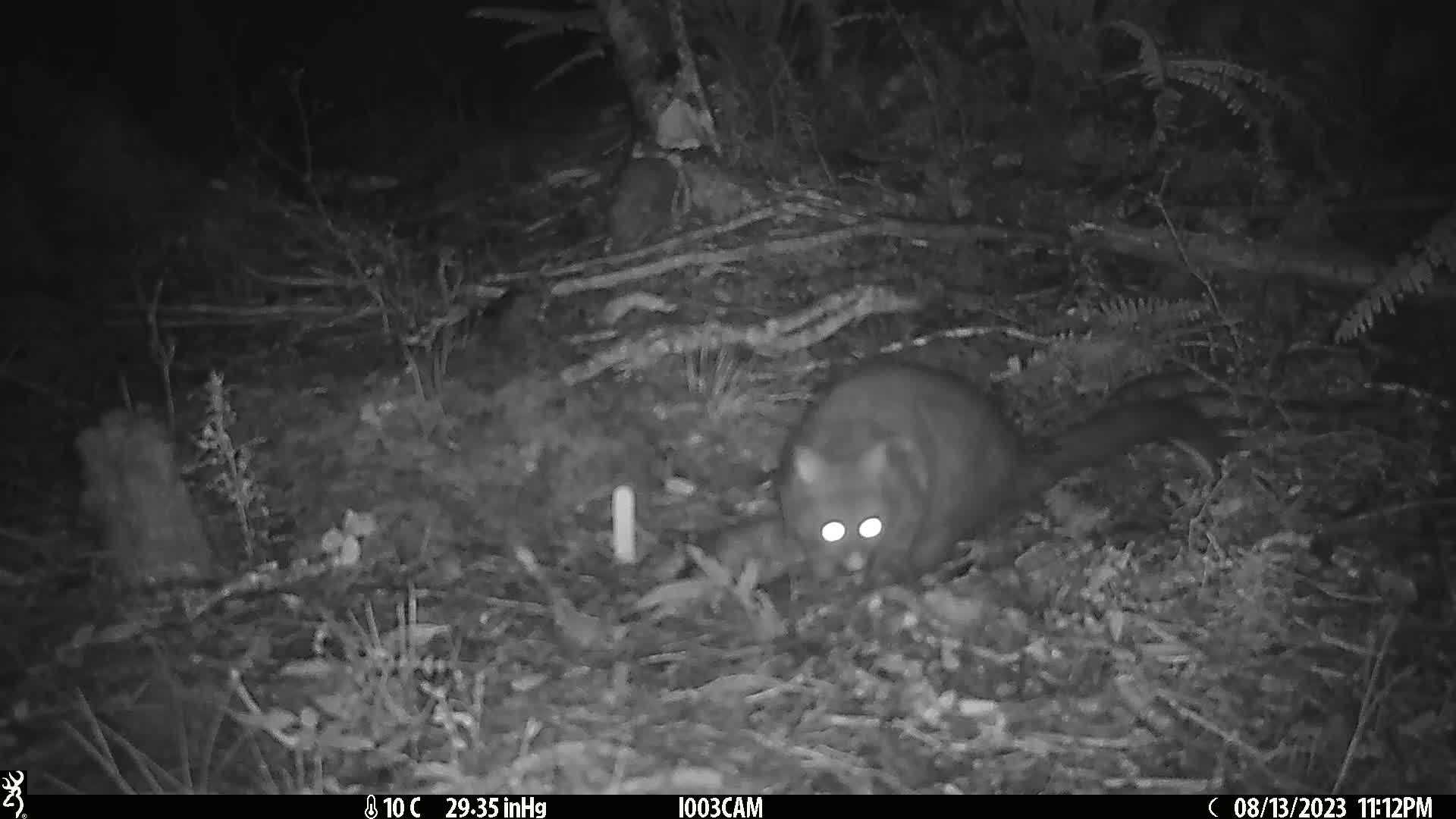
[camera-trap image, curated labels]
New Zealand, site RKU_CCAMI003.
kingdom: Animalia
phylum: Chordata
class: Mammalia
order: Diprotodontia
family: Phalangeridae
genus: Trichosurus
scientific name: Trichosurus vulpecula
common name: common brushtail possum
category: possum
Possum (common brushtail possum) (Trichosurus vulpecula).